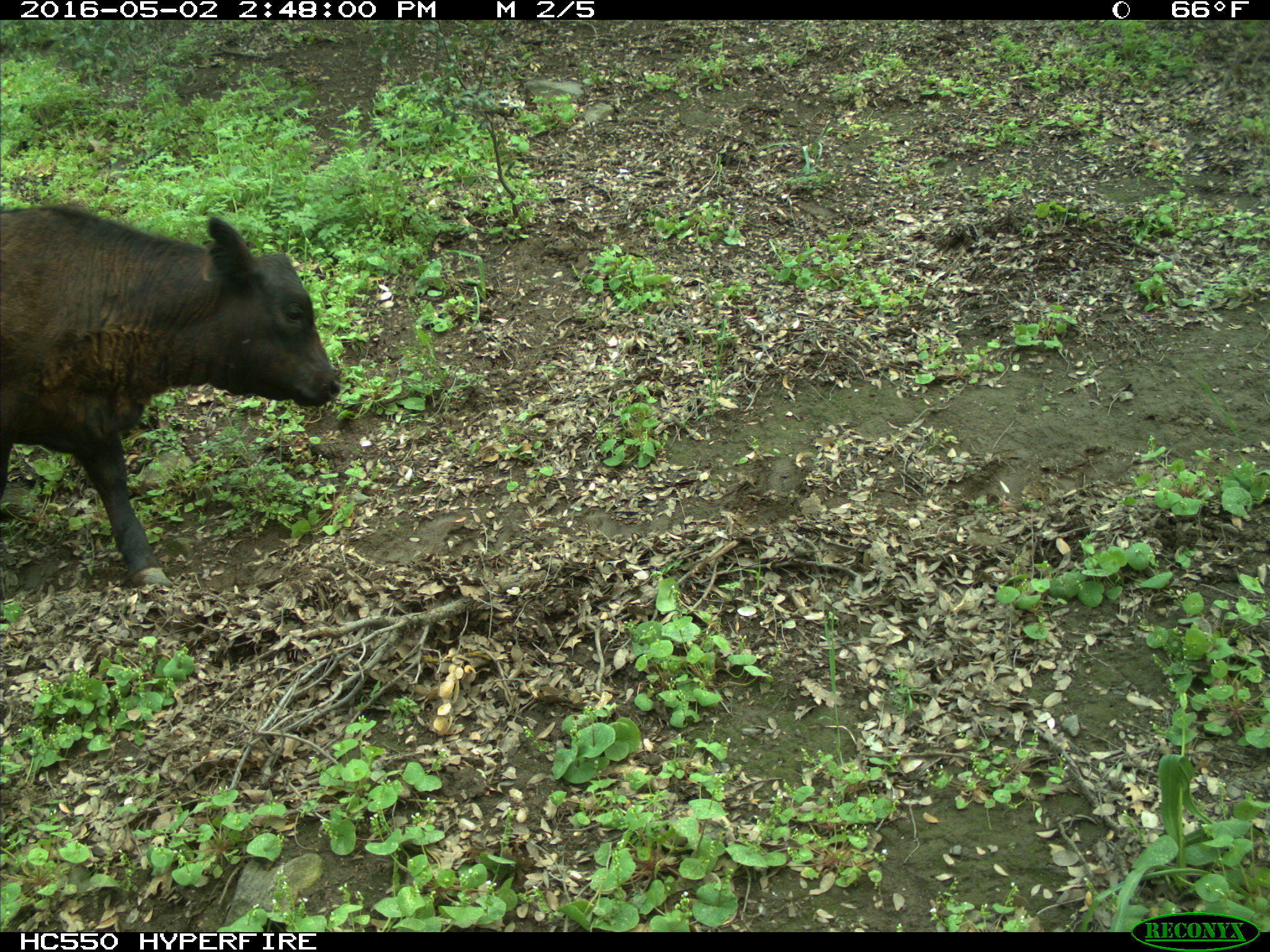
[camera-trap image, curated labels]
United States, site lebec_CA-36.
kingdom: Animalia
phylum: Chordata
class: Mammalia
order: Artiodactyla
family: Bovidae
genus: Bos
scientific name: Bos taurus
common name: domestic cow